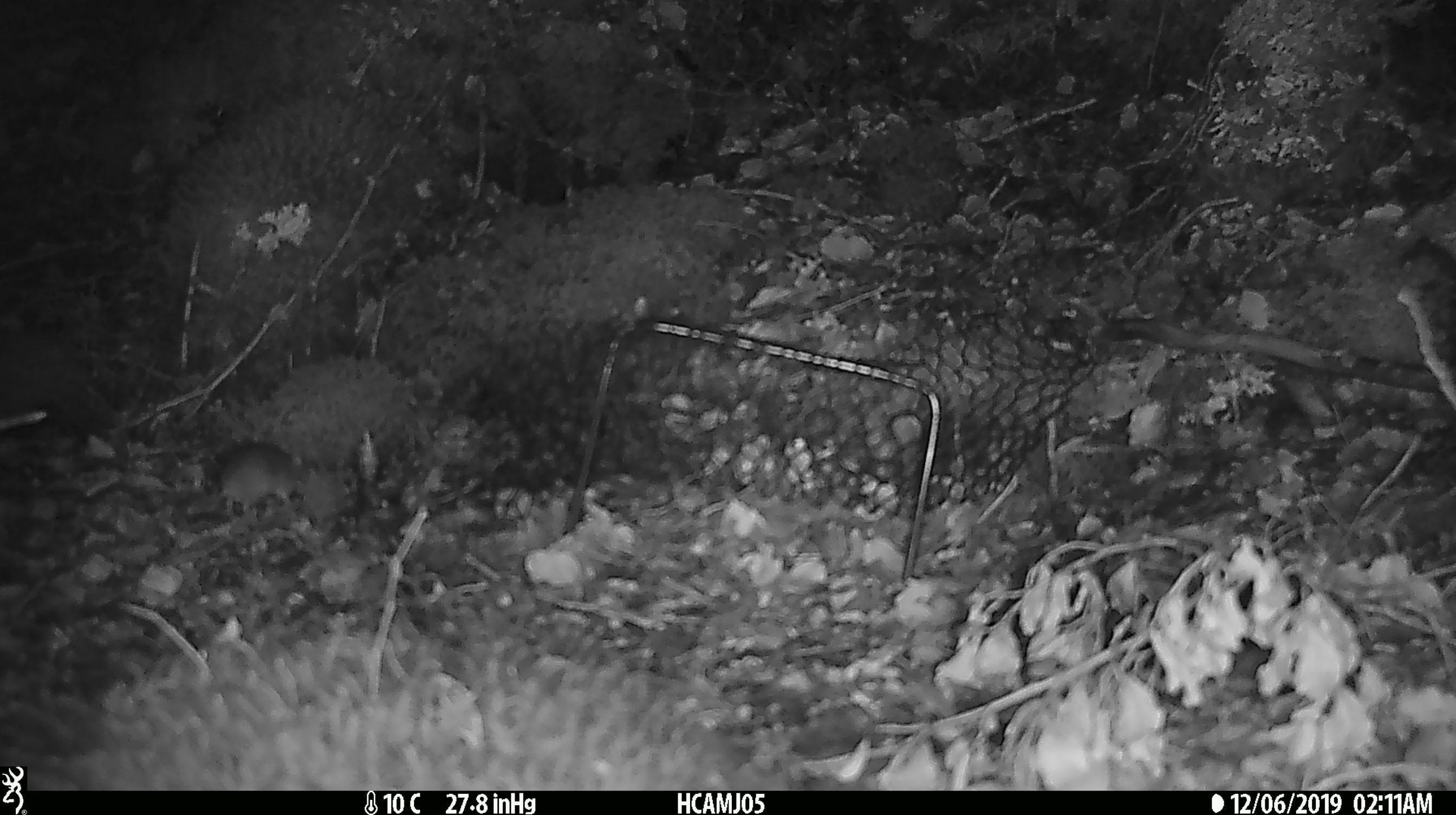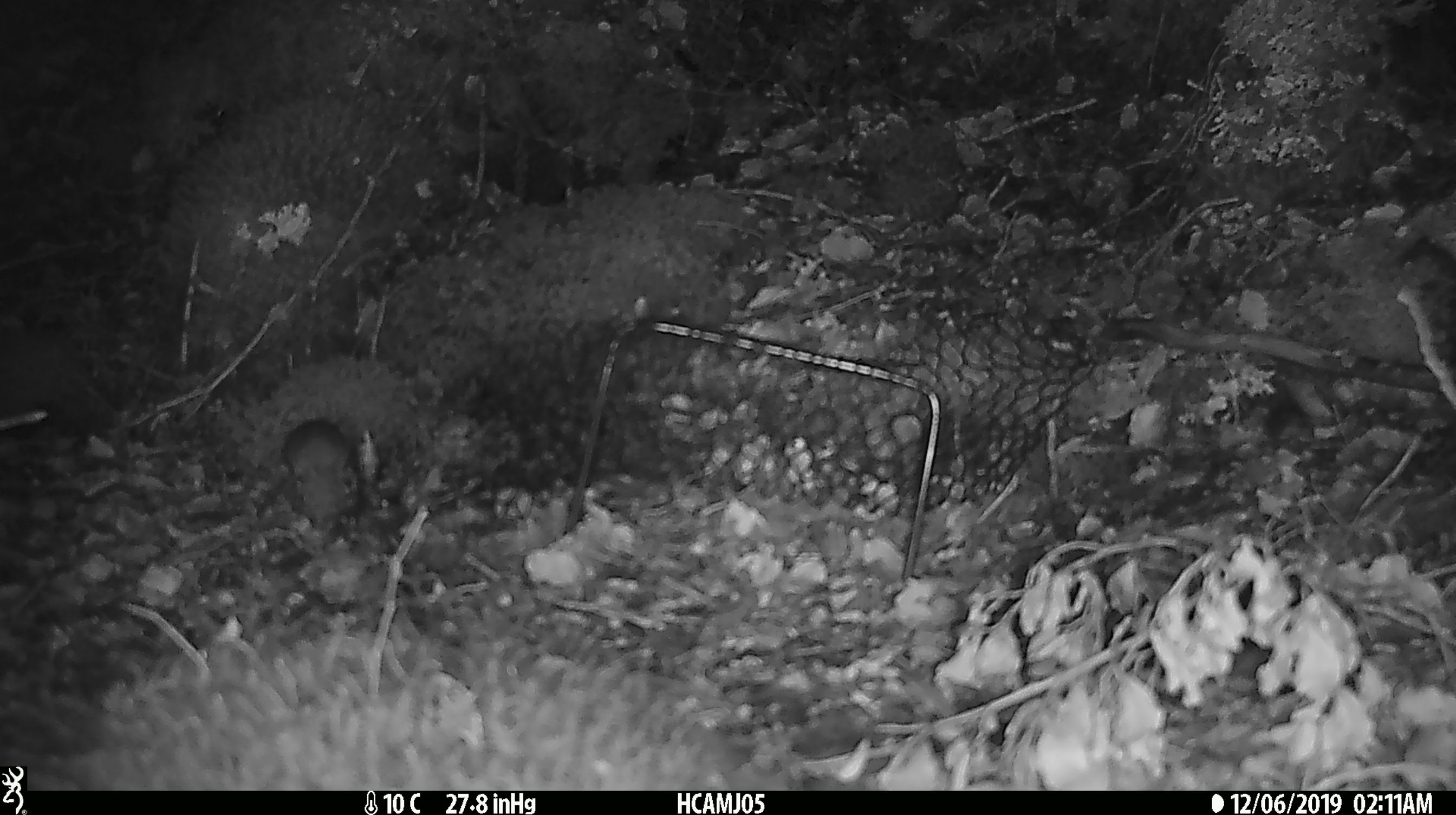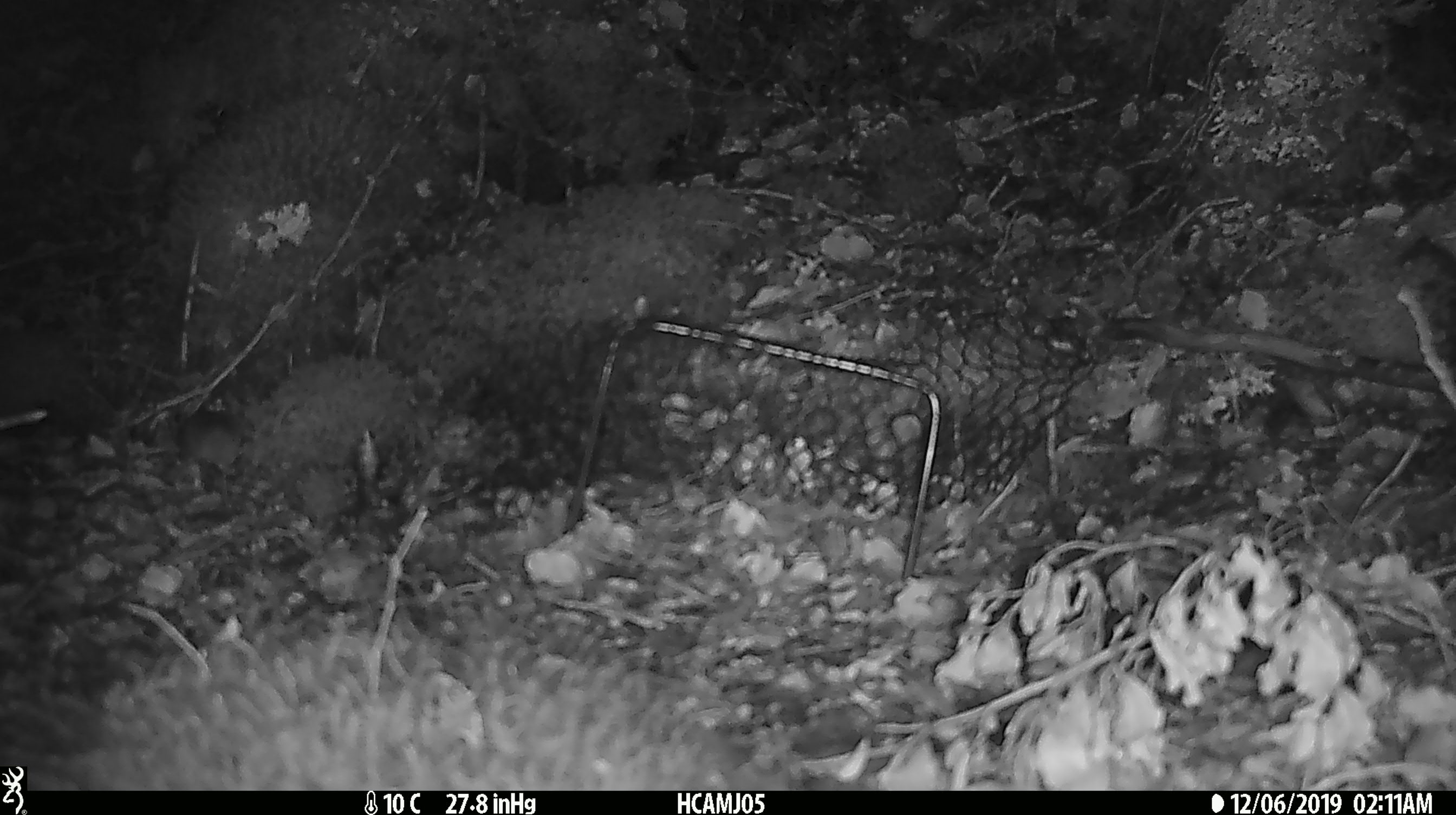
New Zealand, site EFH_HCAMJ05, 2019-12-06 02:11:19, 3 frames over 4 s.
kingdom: Animalia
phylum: Chordata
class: Mammalia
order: Rodentia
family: Muridae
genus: Mus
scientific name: Mus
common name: mouse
Mouse (Mus).